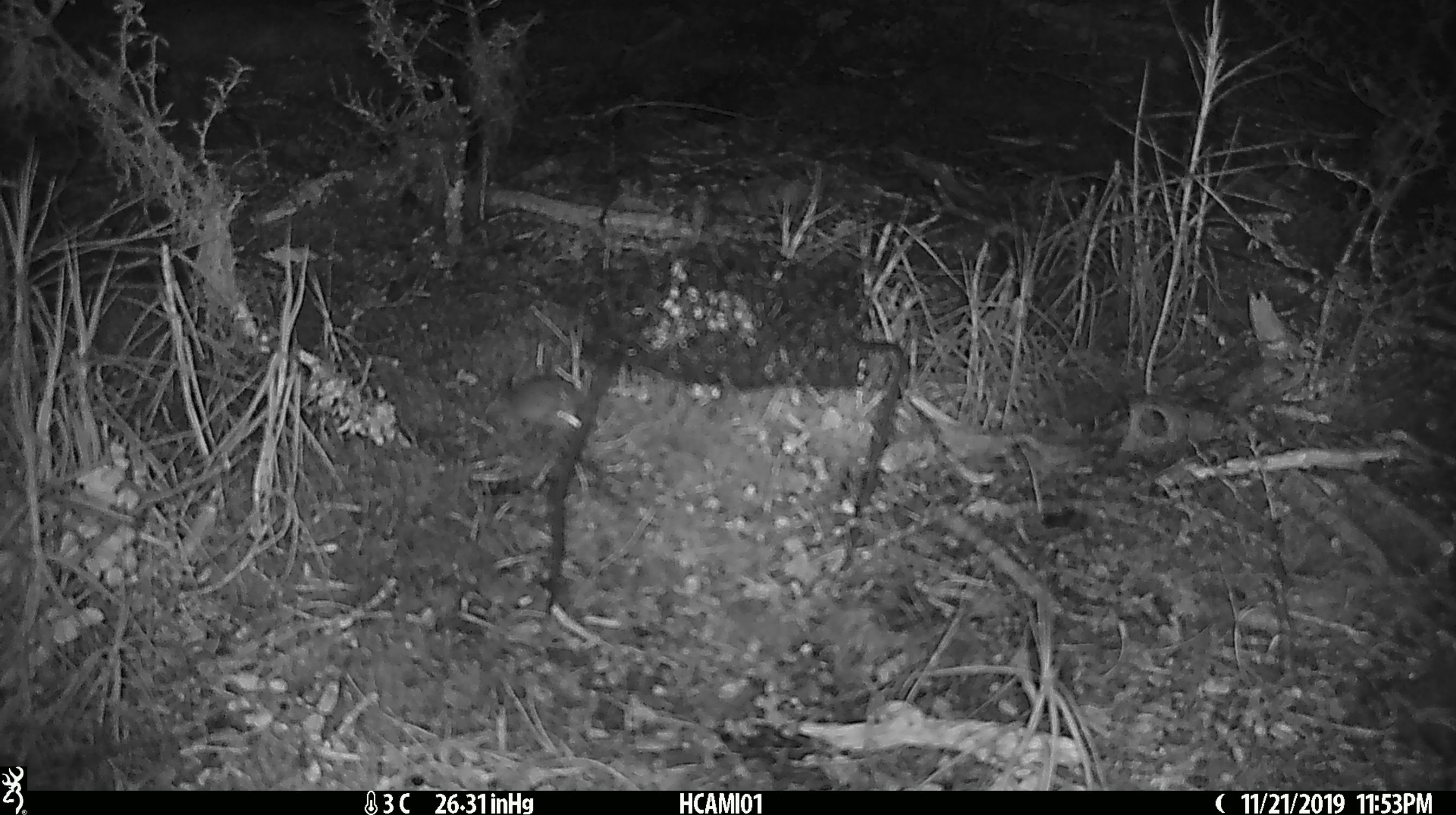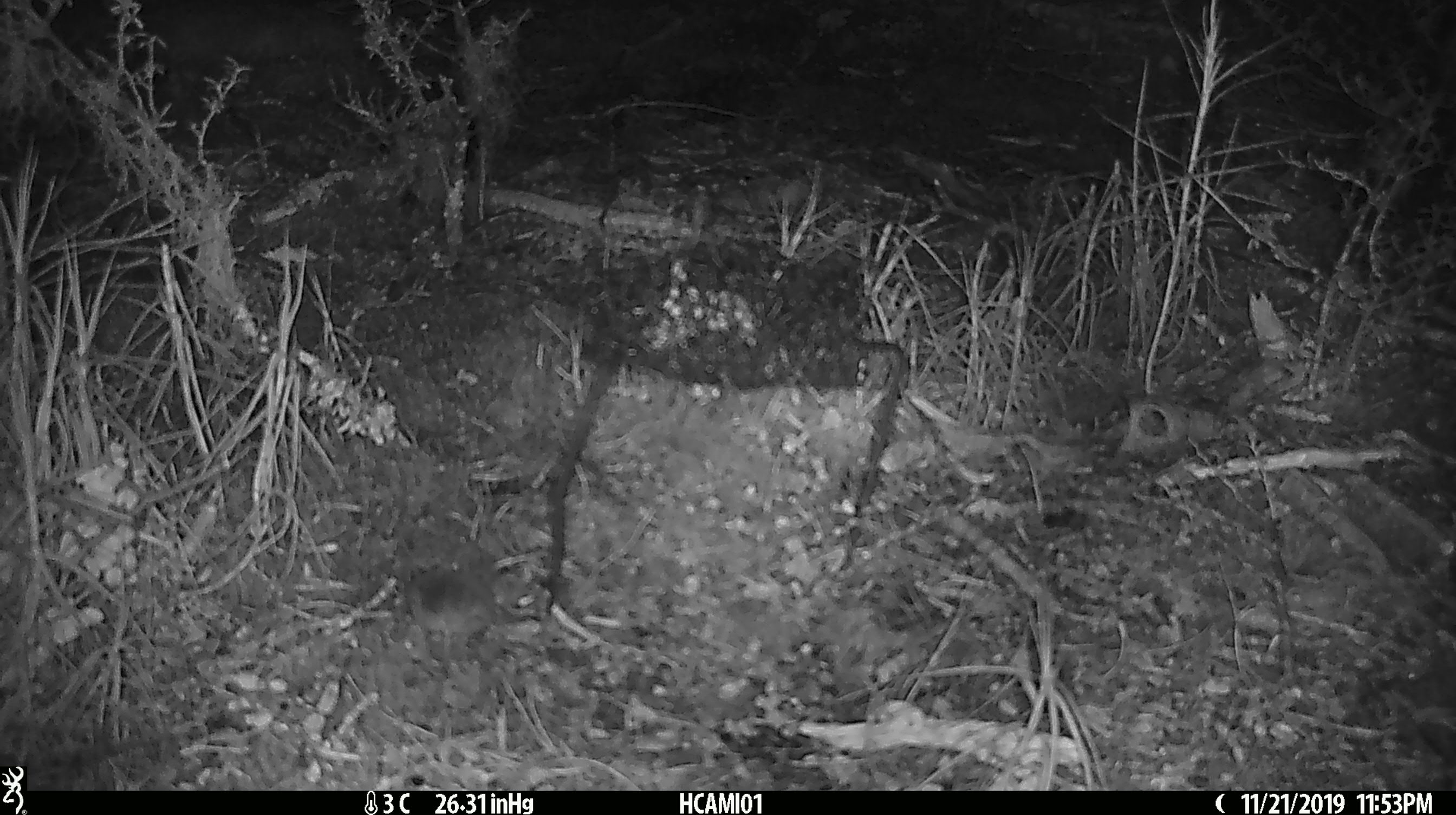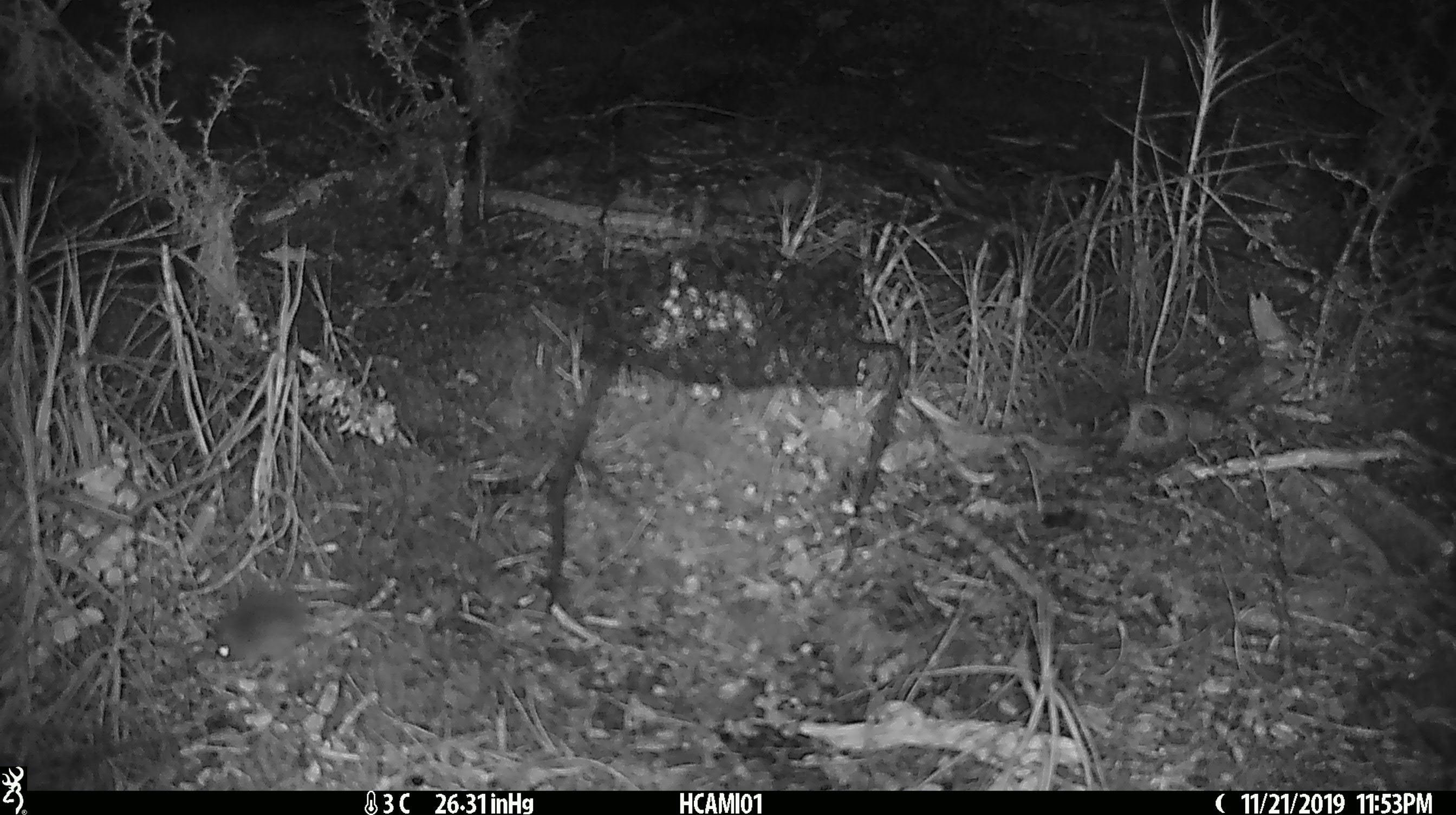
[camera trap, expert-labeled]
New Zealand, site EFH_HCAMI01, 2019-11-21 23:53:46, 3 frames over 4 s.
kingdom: Animalia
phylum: Chordata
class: Mammalia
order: Rodentia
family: Muridae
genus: Mus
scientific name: Mus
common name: mouse